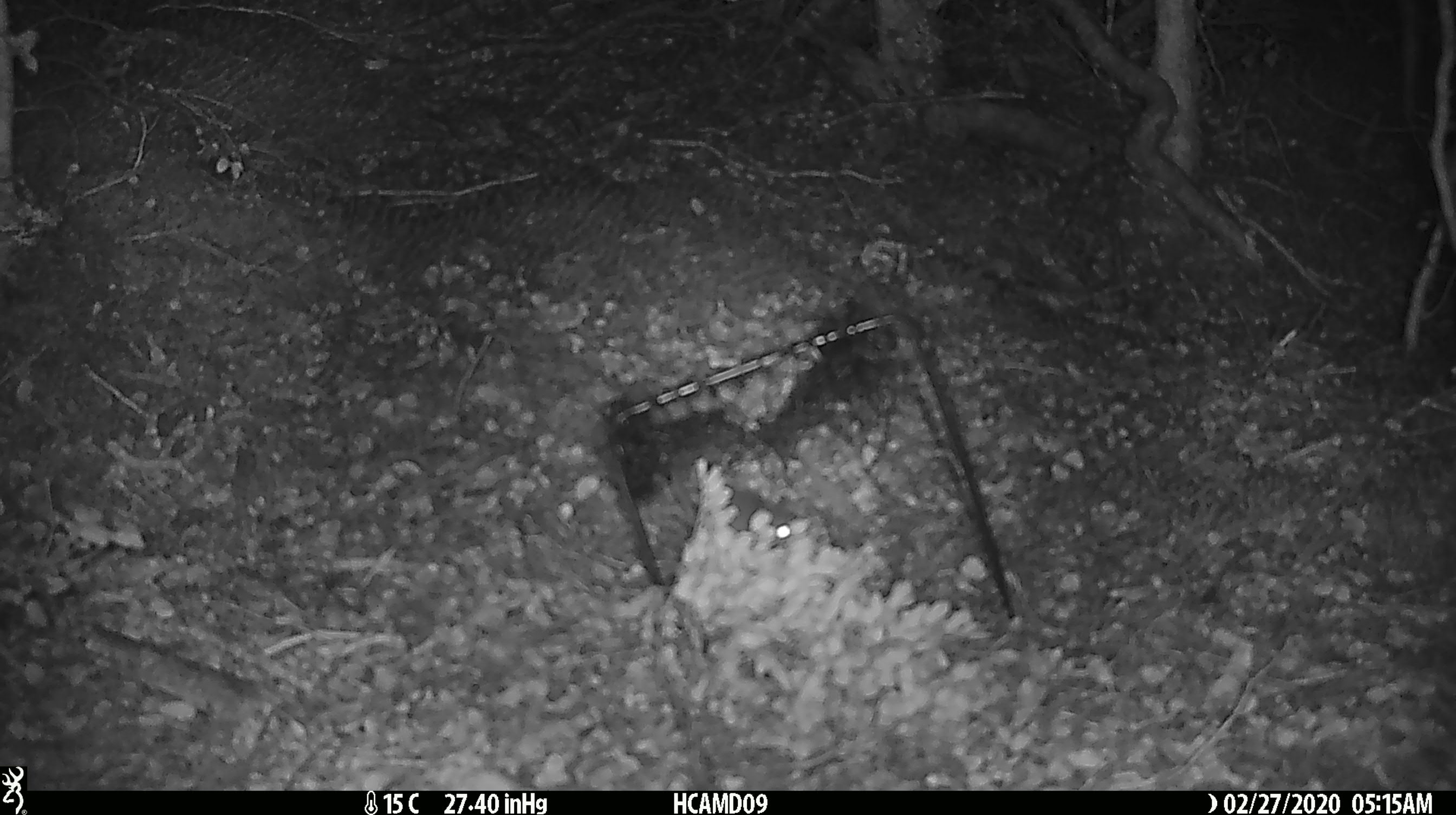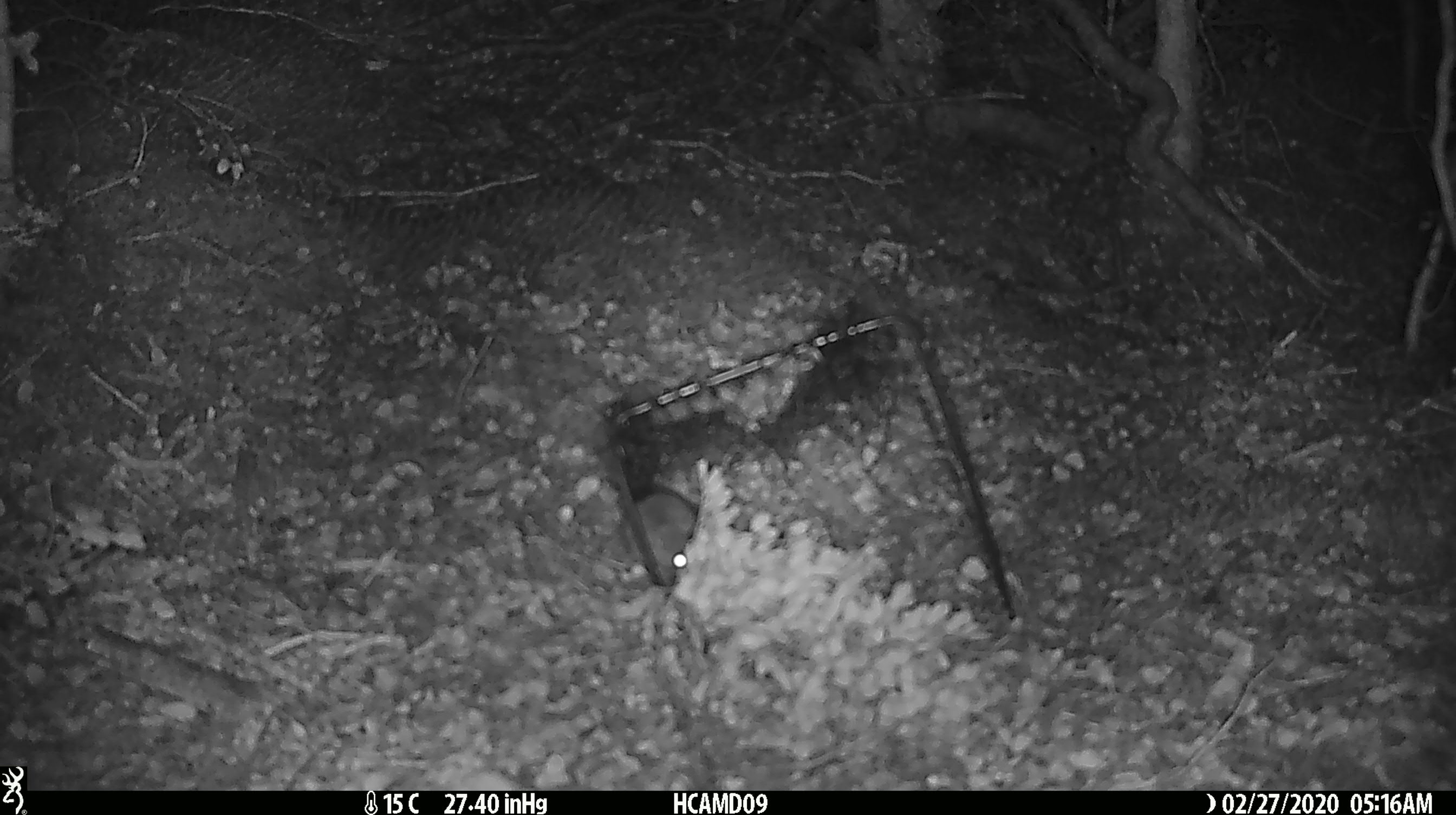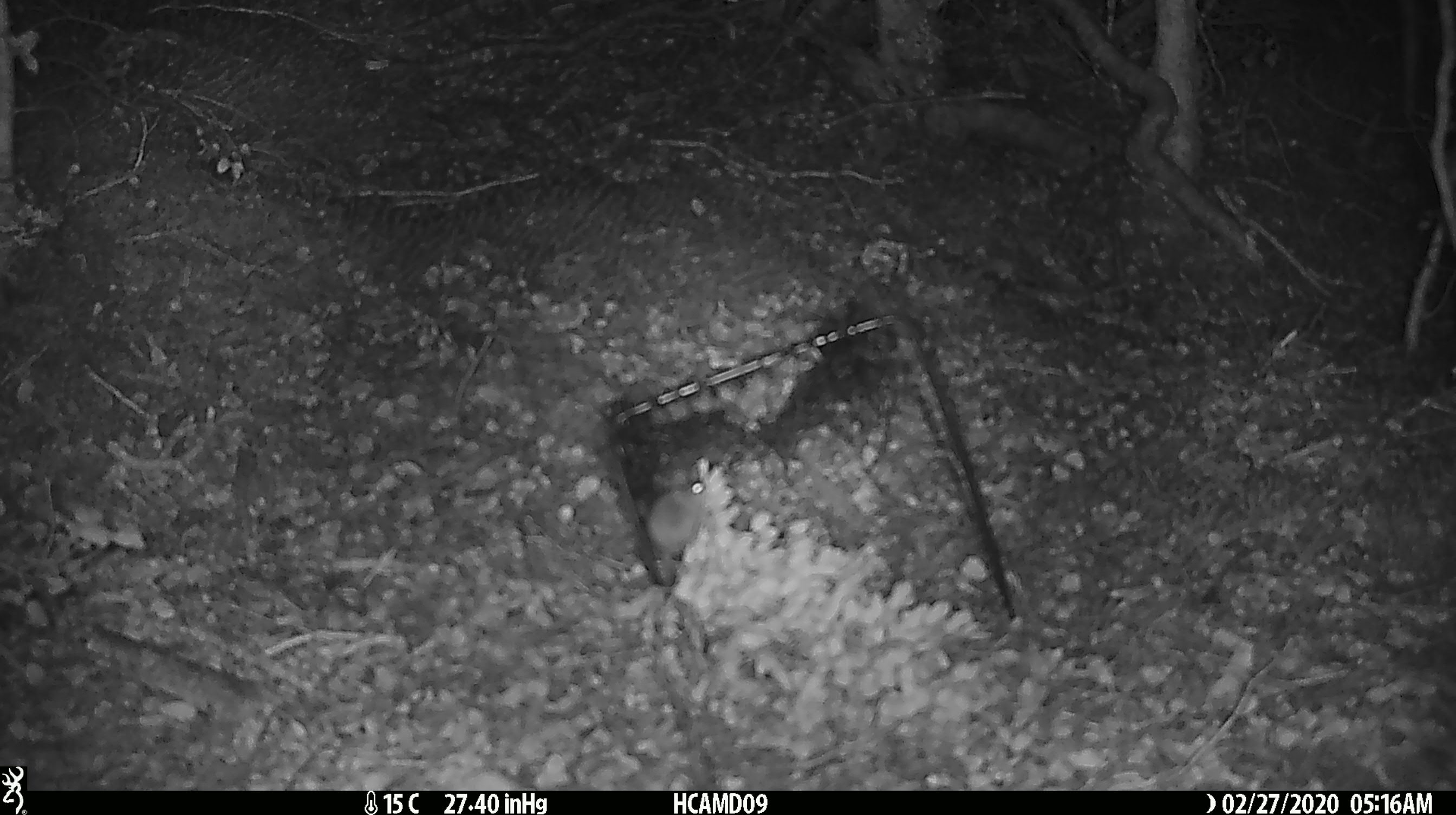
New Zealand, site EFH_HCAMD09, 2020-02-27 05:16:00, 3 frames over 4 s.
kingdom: Animalia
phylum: Chordata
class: Mammalia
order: Rodentia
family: Muridae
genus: Mus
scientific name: Mus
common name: mouse